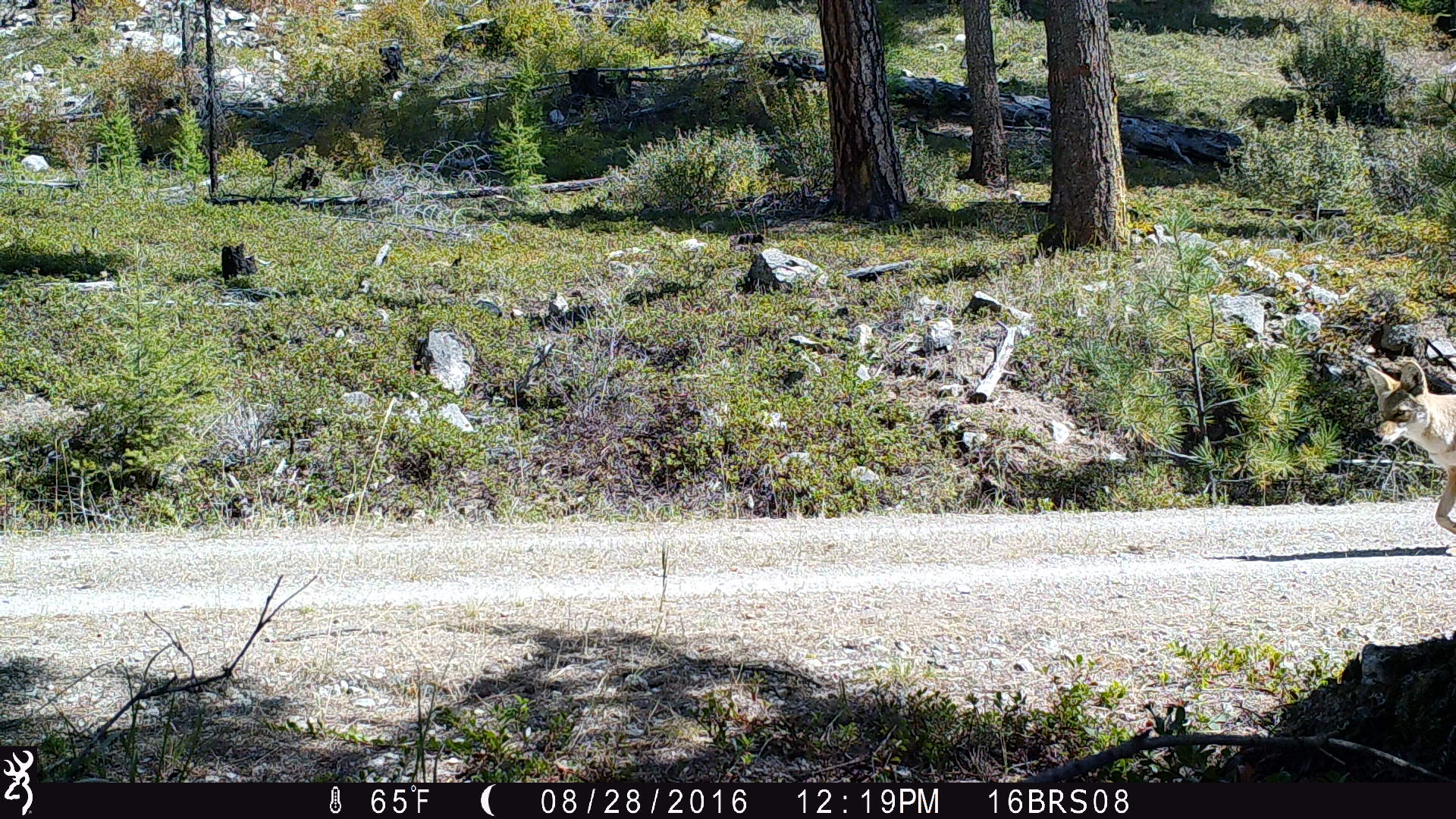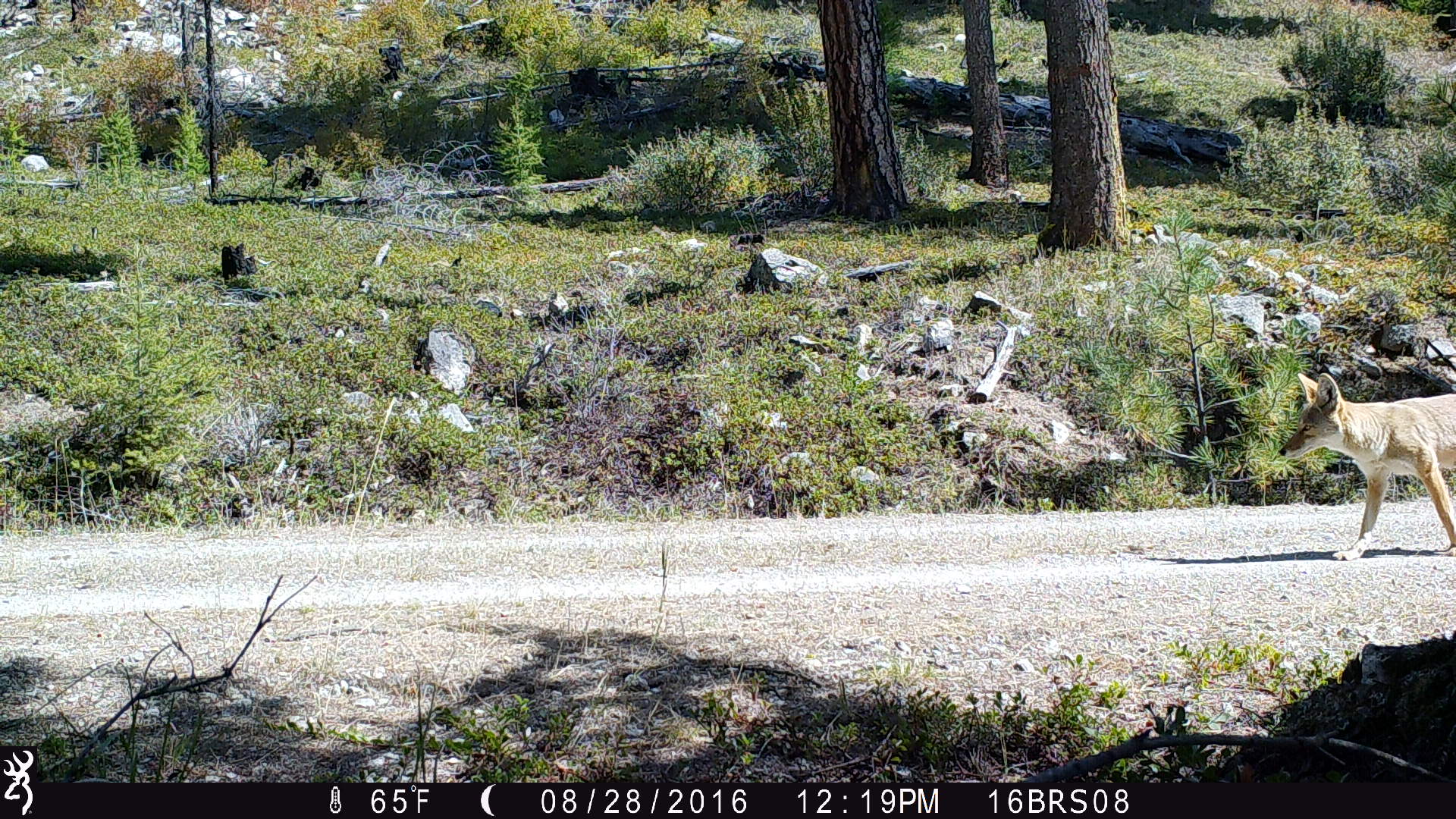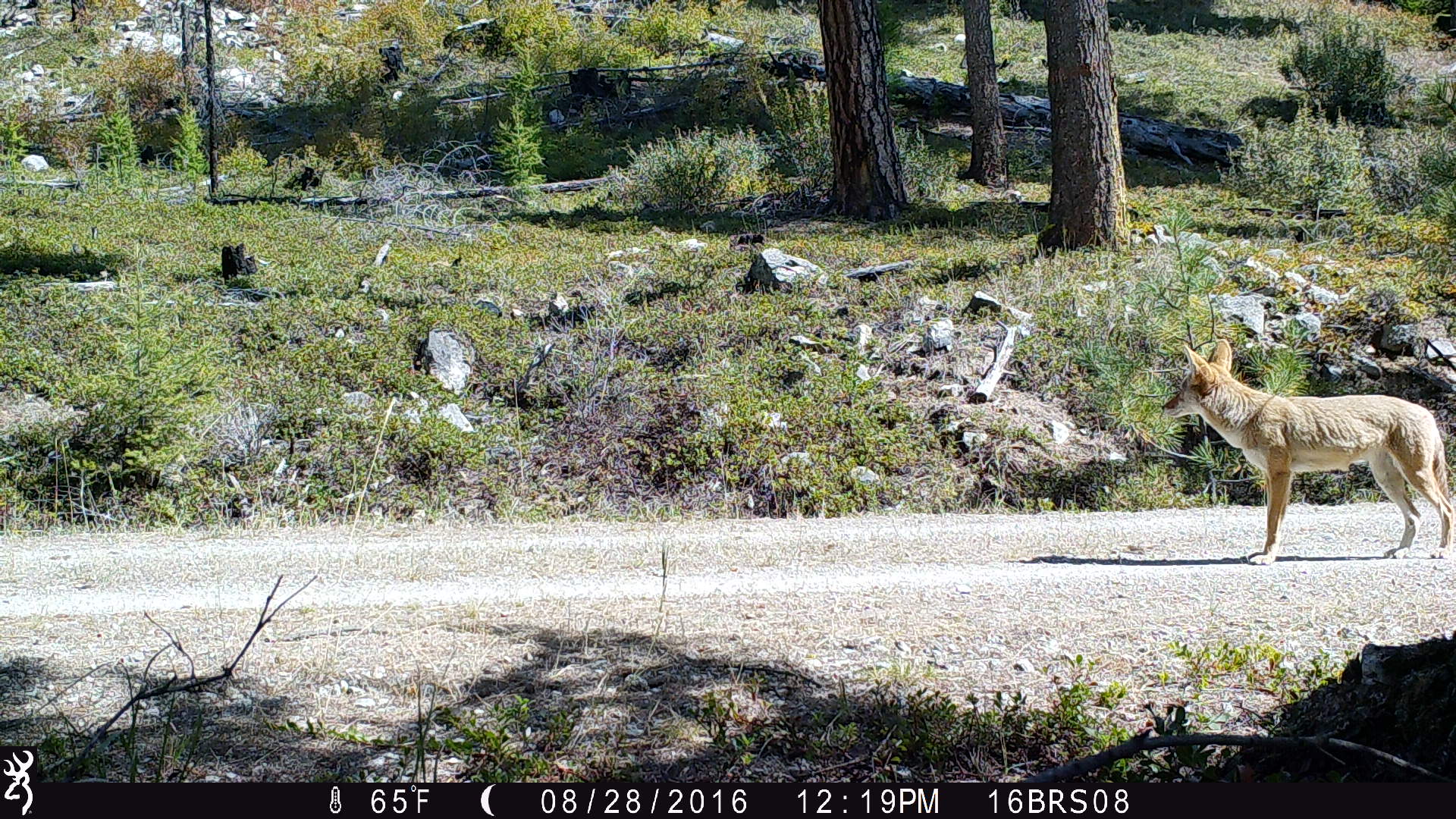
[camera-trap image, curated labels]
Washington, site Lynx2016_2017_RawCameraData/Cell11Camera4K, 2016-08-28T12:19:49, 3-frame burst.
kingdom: Animalia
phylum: Chordata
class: Mammalia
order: Carnivora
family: Canidae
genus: Canis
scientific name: Canis latrans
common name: coyote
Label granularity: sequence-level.